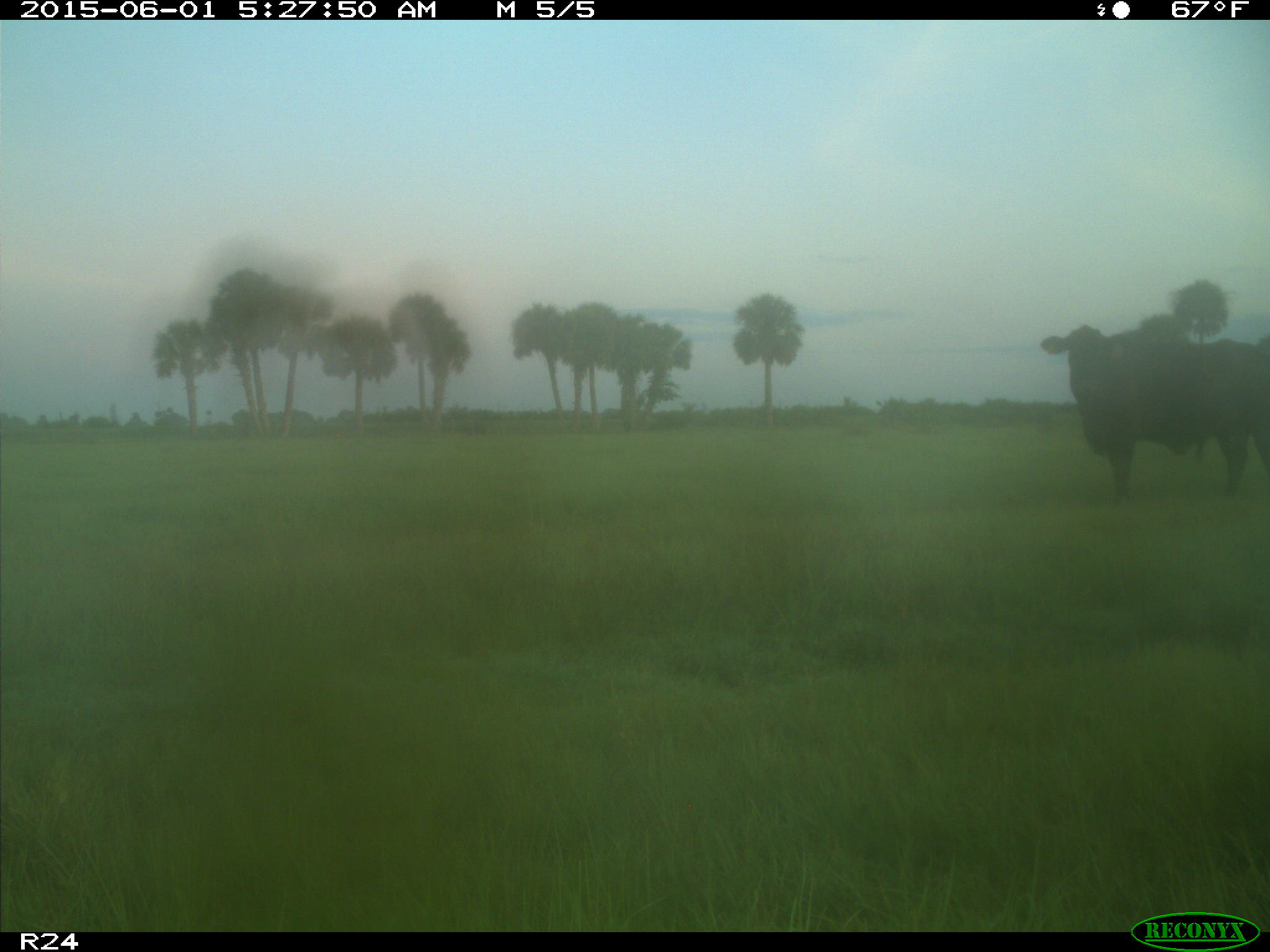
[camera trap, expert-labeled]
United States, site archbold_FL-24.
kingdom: Animalia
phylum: Chordata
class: Mammalia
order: Artiodactyla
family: Bovidae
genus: Bos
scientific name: Bos taurus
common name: domestic cow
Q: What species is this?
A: Bos taurus (domestic cow).